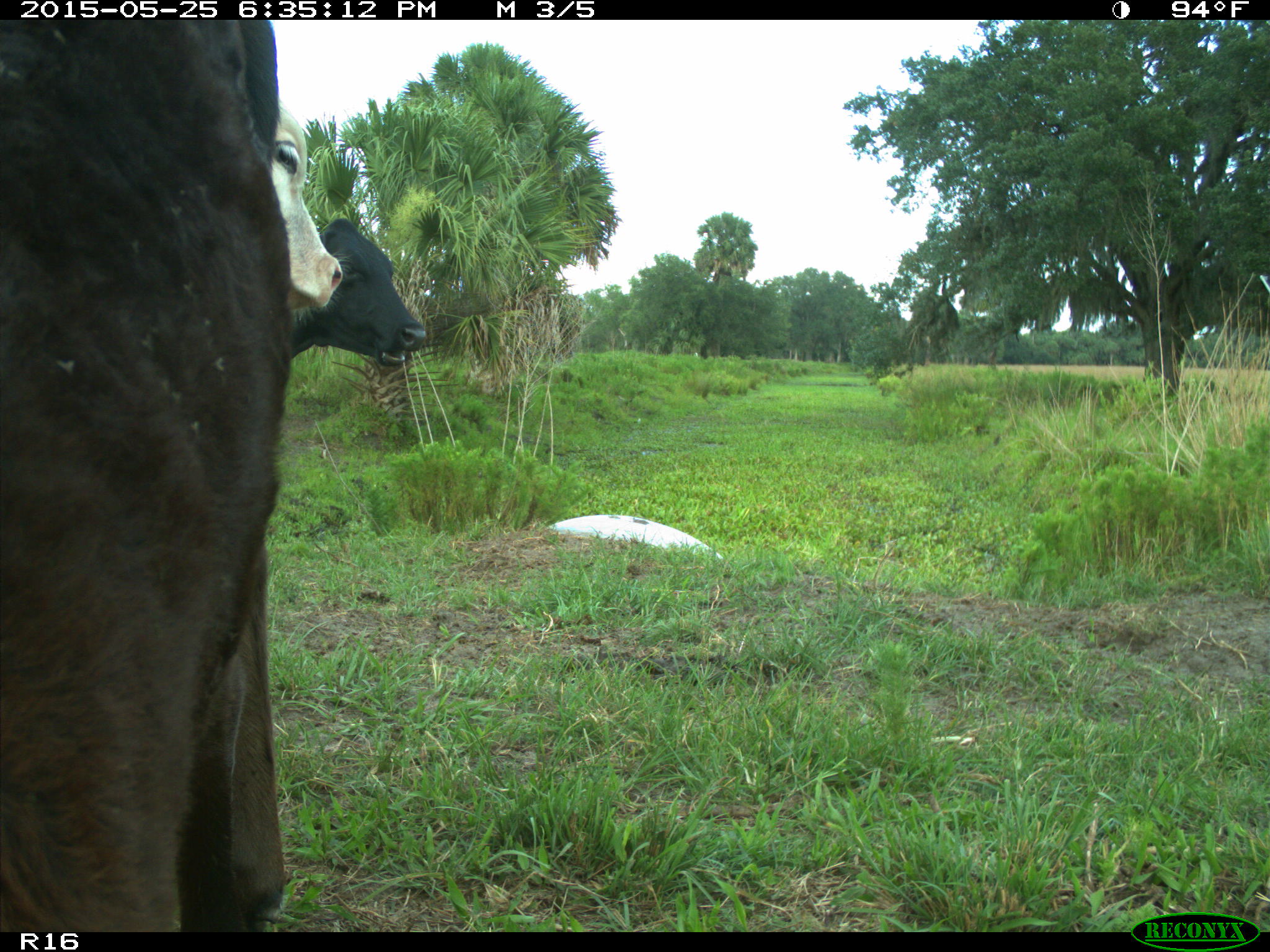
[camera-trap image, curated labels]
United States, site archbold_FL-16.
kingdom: Animalia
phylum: Chordata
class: Mammalia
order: Artiodactyla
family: Bovidae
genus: Bos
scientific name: Bos taurus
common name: domestic cow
Bos taurus (domestic cow).